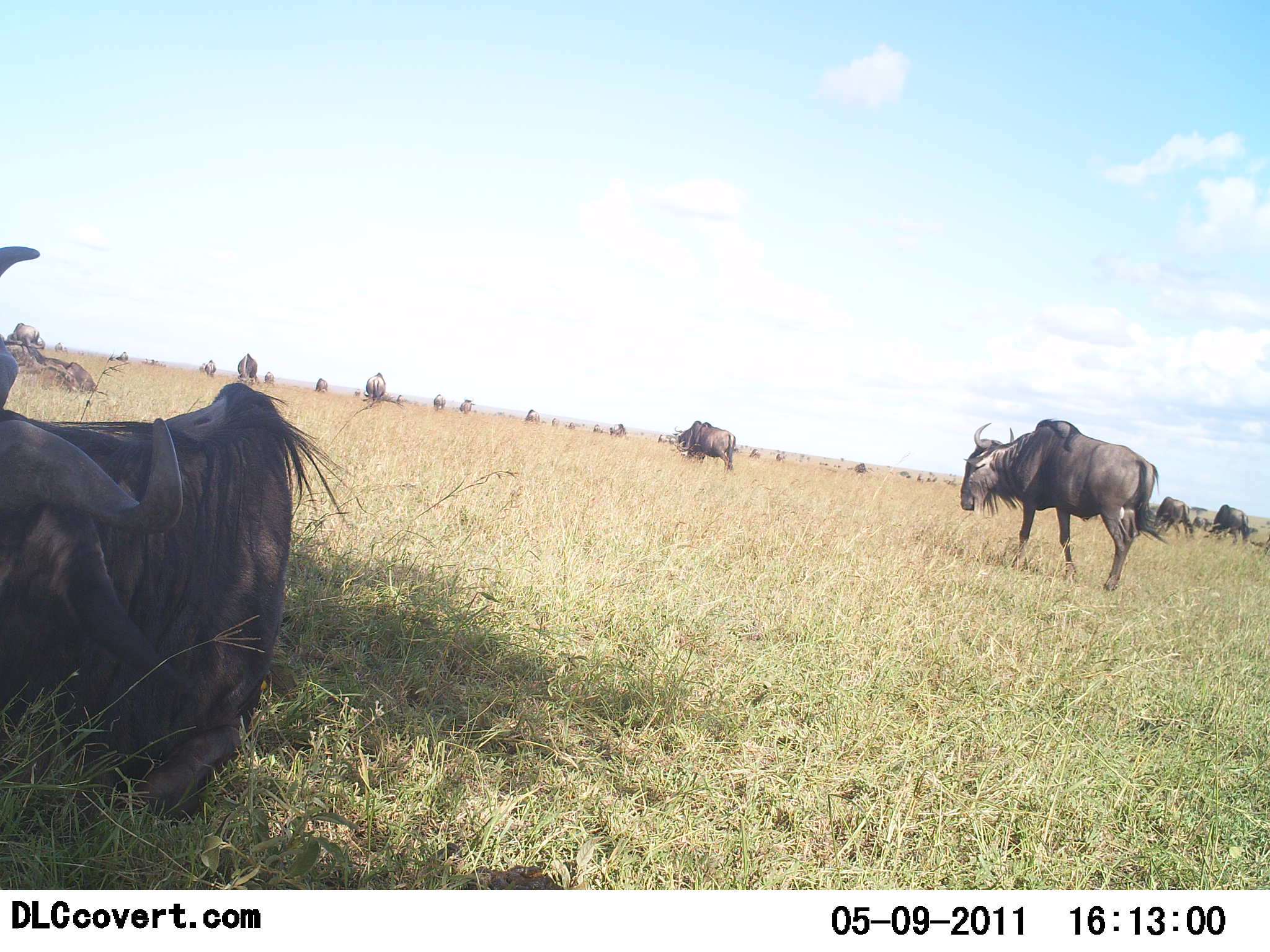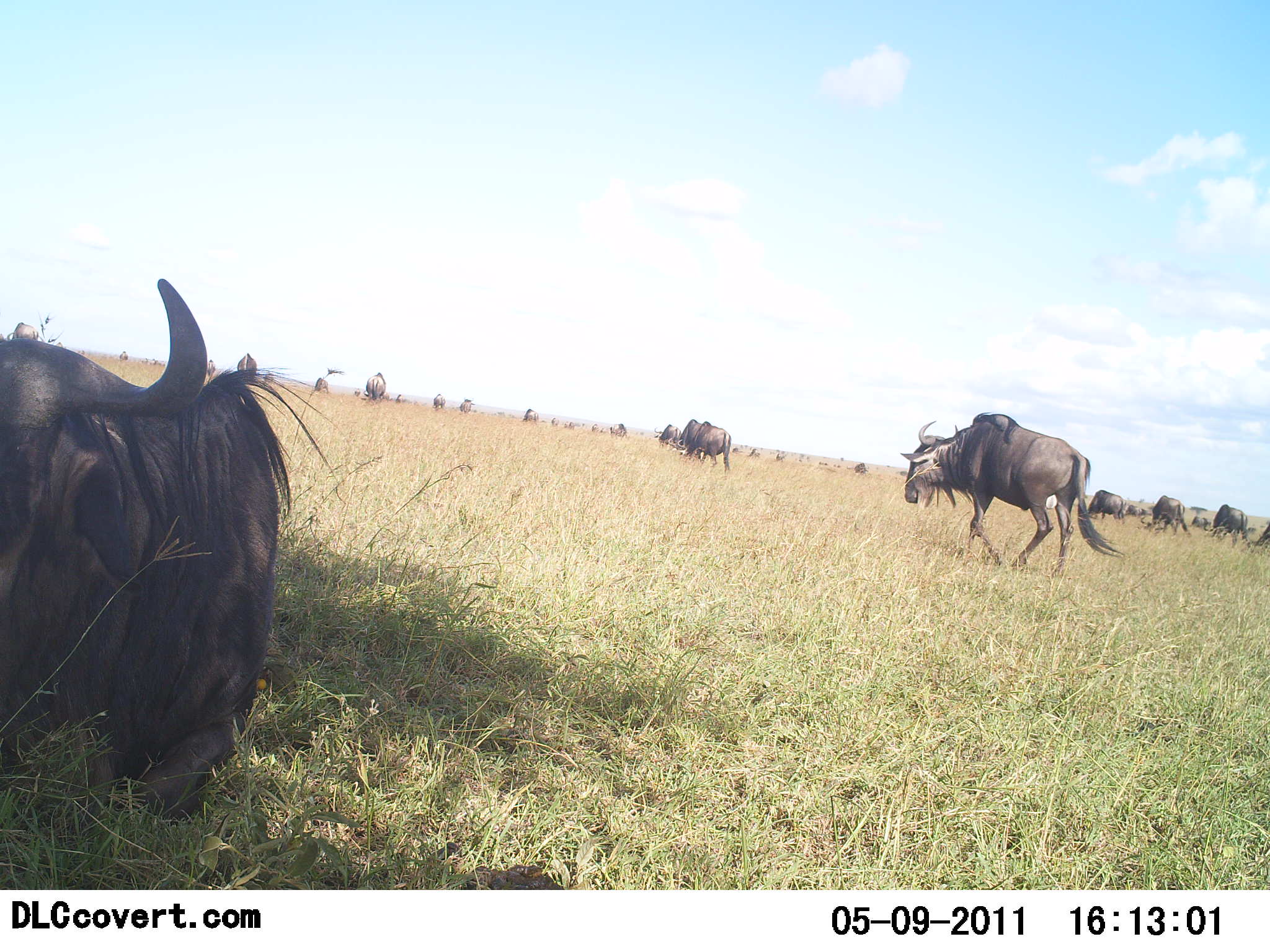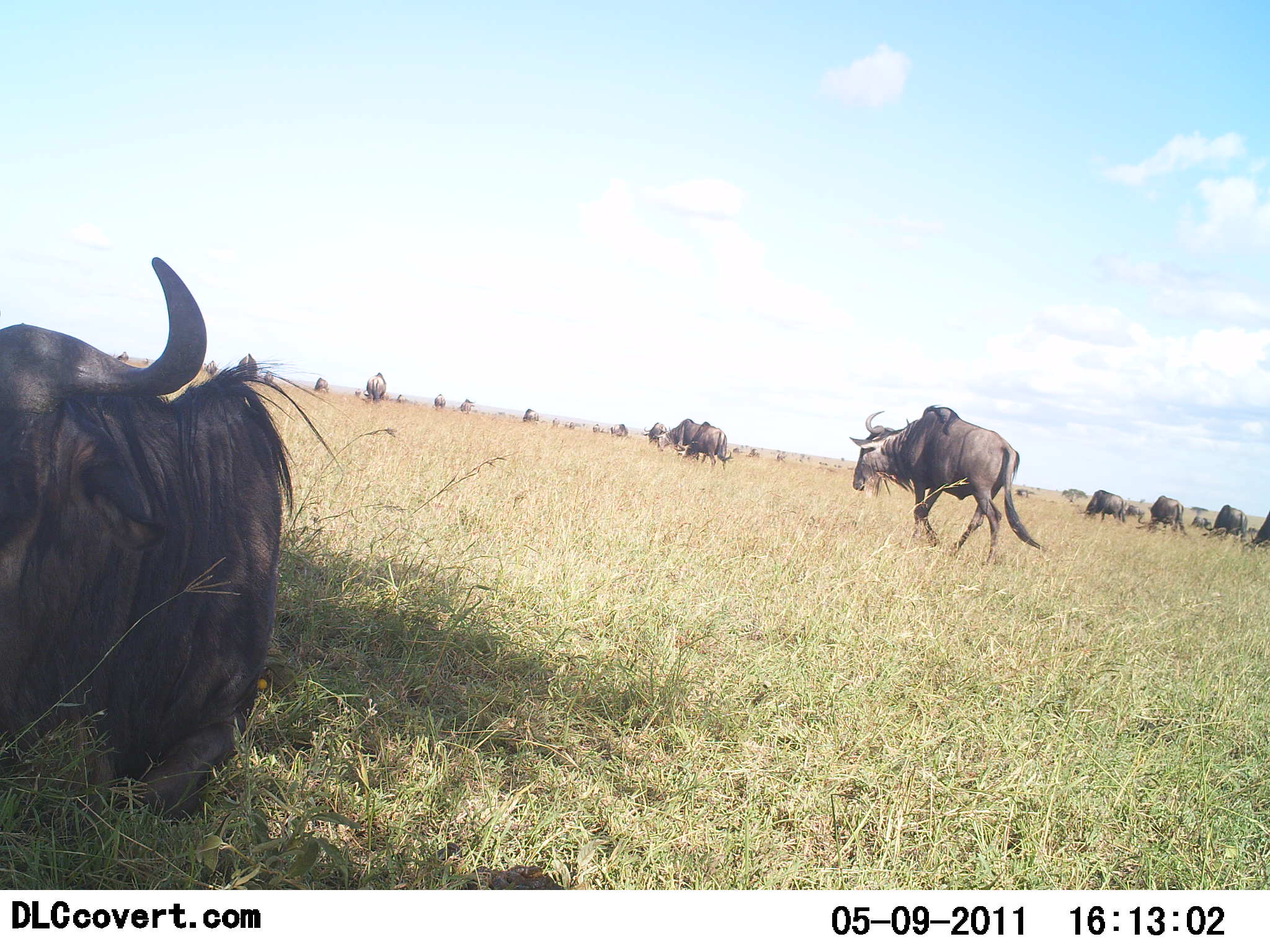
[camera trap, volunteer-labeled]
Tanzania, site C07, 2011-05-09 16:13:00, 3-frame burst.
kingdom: Animalia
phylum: Chordata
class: Mammalia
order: Artiodactyla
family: Bovidae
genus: Connochaetes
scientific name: Connochaetes taurinus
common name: blue wildebeest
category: wildebeest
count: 11-50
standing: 62%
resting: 85%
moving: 77%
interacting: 0%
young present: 0%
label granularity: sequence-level